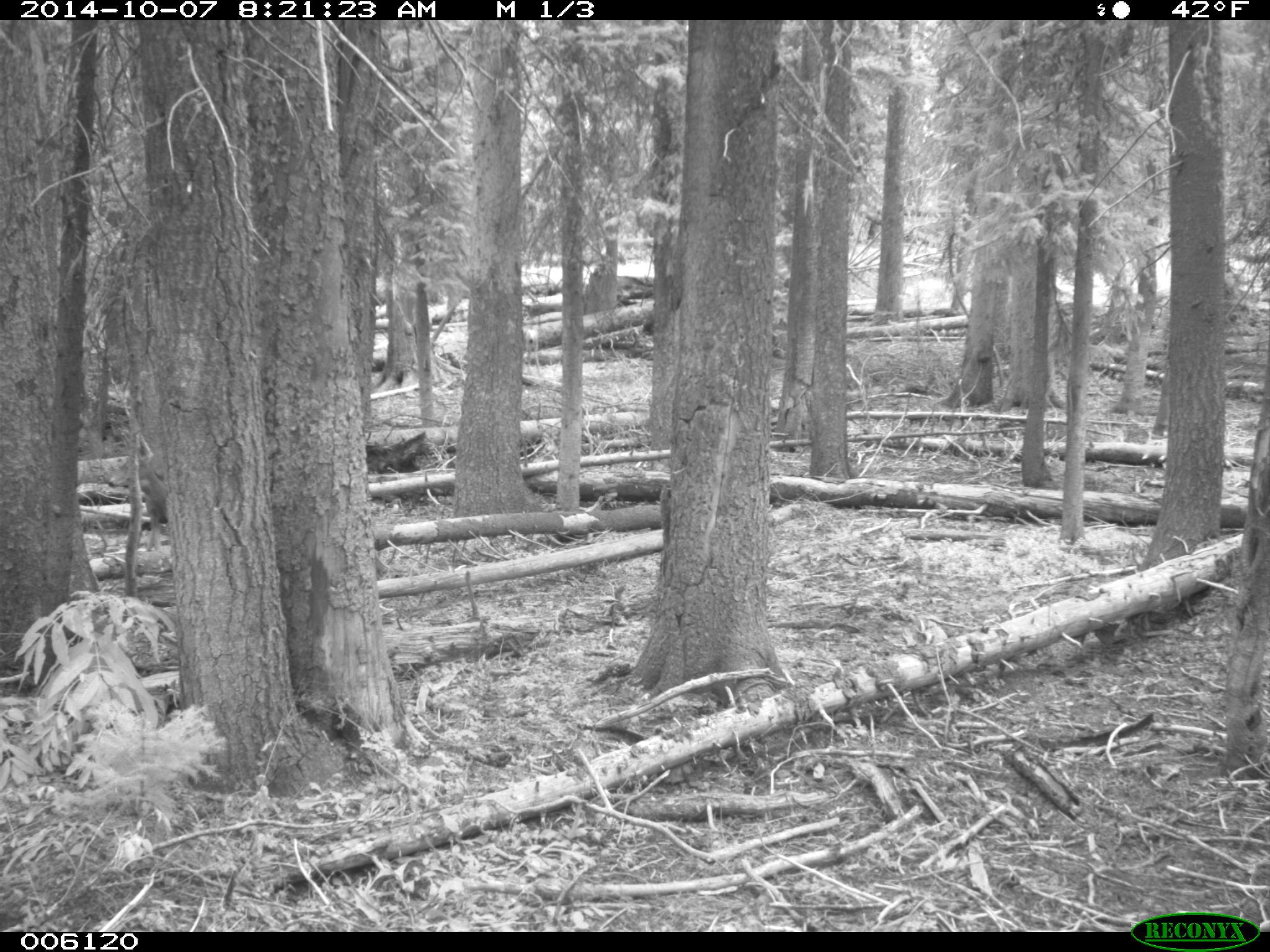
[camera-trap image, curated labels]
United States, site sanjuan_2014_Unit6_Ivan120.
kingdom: Animalia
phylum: Chordata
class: Mammalia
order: Artiodactyla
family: Cervidae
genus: Odocoileus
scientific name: Odocoileus hemionus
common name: mule deer